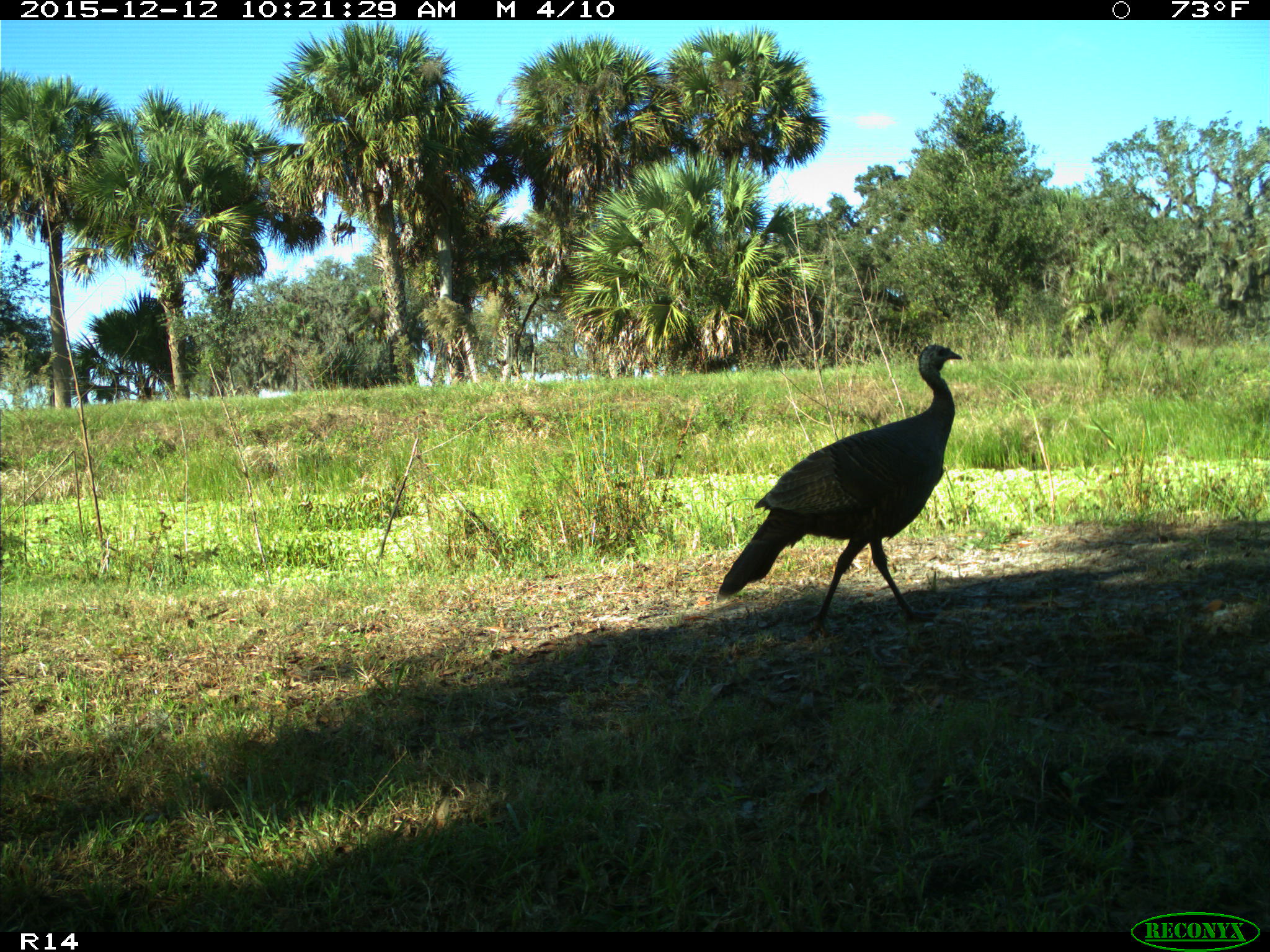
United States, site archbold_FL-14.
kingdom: Animalia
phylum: Chordata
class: Aves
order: Galliformes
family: Phasianidae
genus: Meleagris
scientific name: Meleagris gallopavo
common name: wild turkey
Meleagris gallopavo (wild turkey).